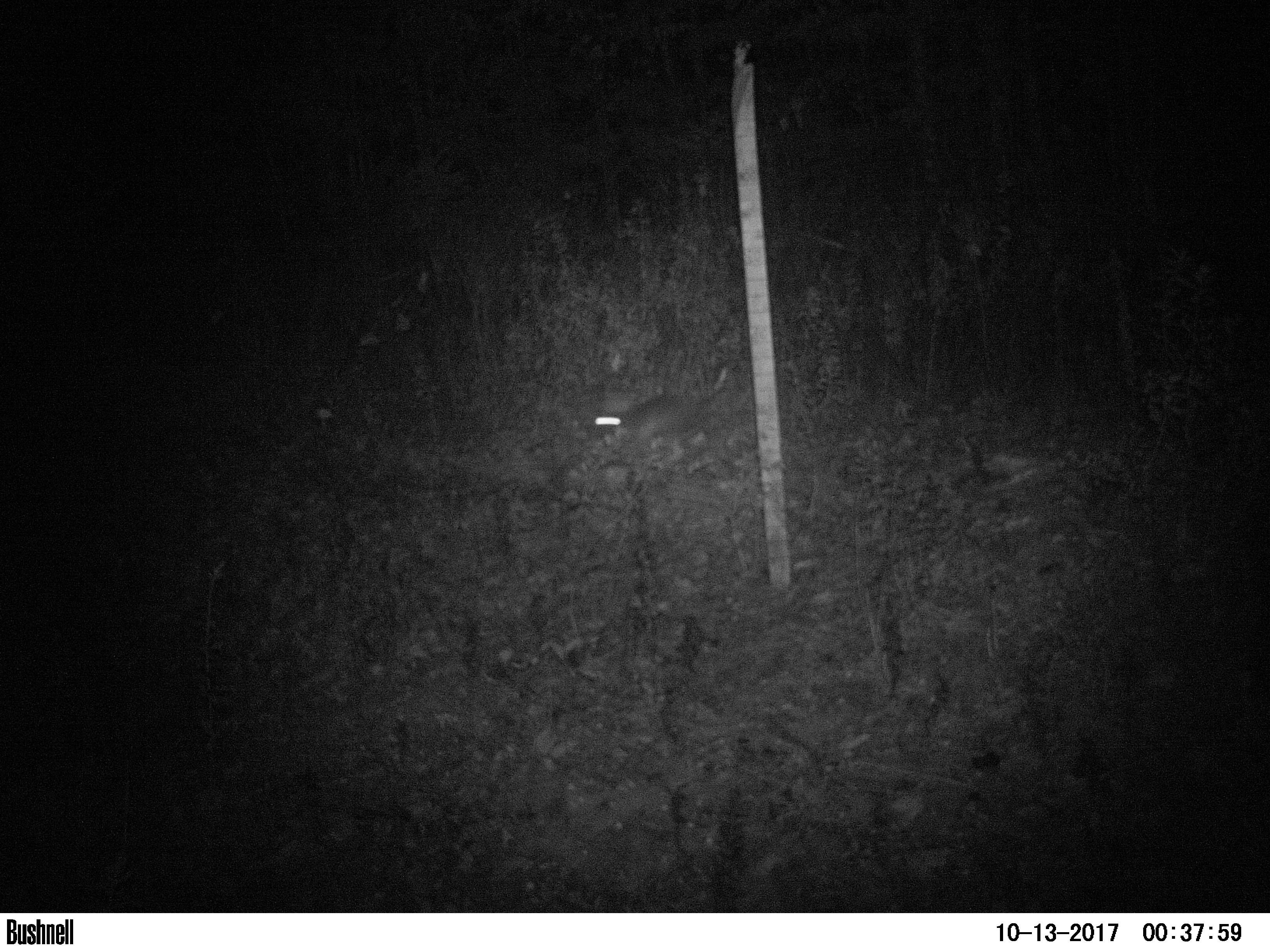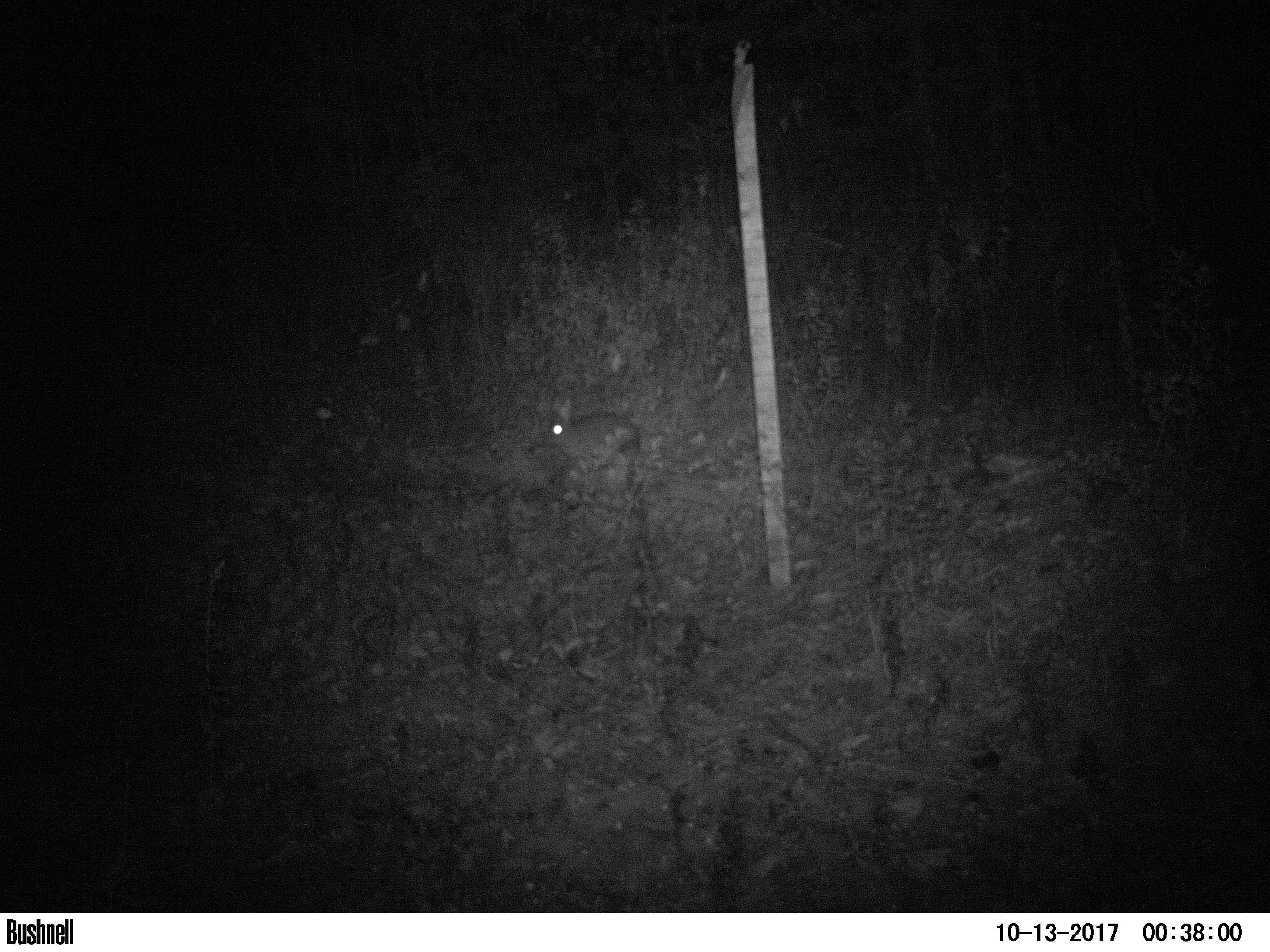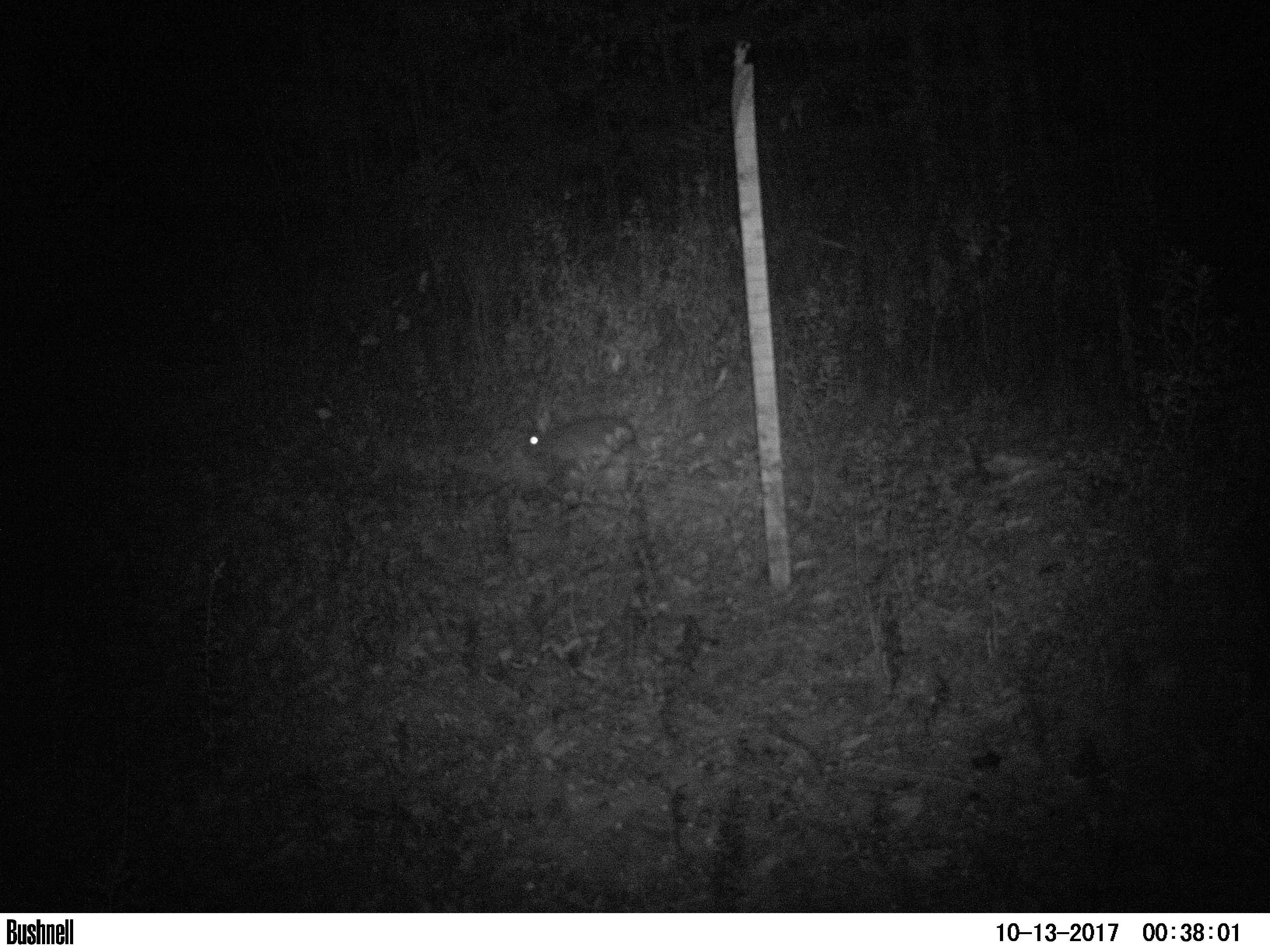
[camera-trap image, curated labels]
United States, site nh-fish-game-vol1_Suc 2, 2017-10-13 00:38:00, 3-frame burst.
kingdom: Animalia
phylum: Chordata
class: Mammalia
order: Lagomorpha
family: Leporidae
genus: Lepus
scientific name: Lepus americanus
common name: snowshoe hare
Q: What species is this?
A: Snowshoe hare (Lepus americanus).